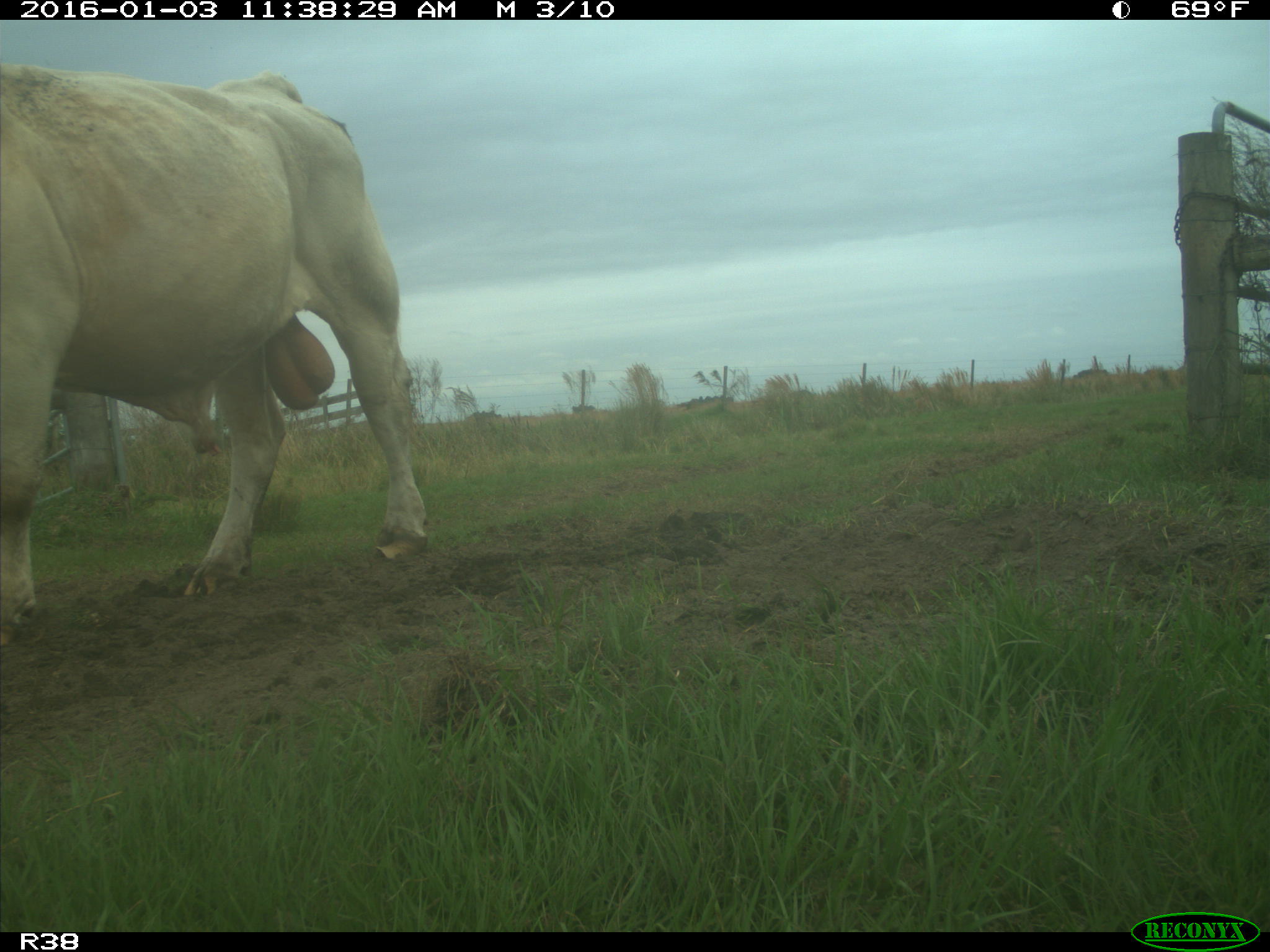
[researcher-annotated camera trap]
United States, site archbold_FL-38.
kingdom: Animalia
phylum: Chordata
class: Mammalia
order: Artiodactyla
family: Bovidae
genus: Bos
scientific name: Bos taurus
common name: domestic cow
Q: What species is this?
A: Bos taurus (domestic cow).